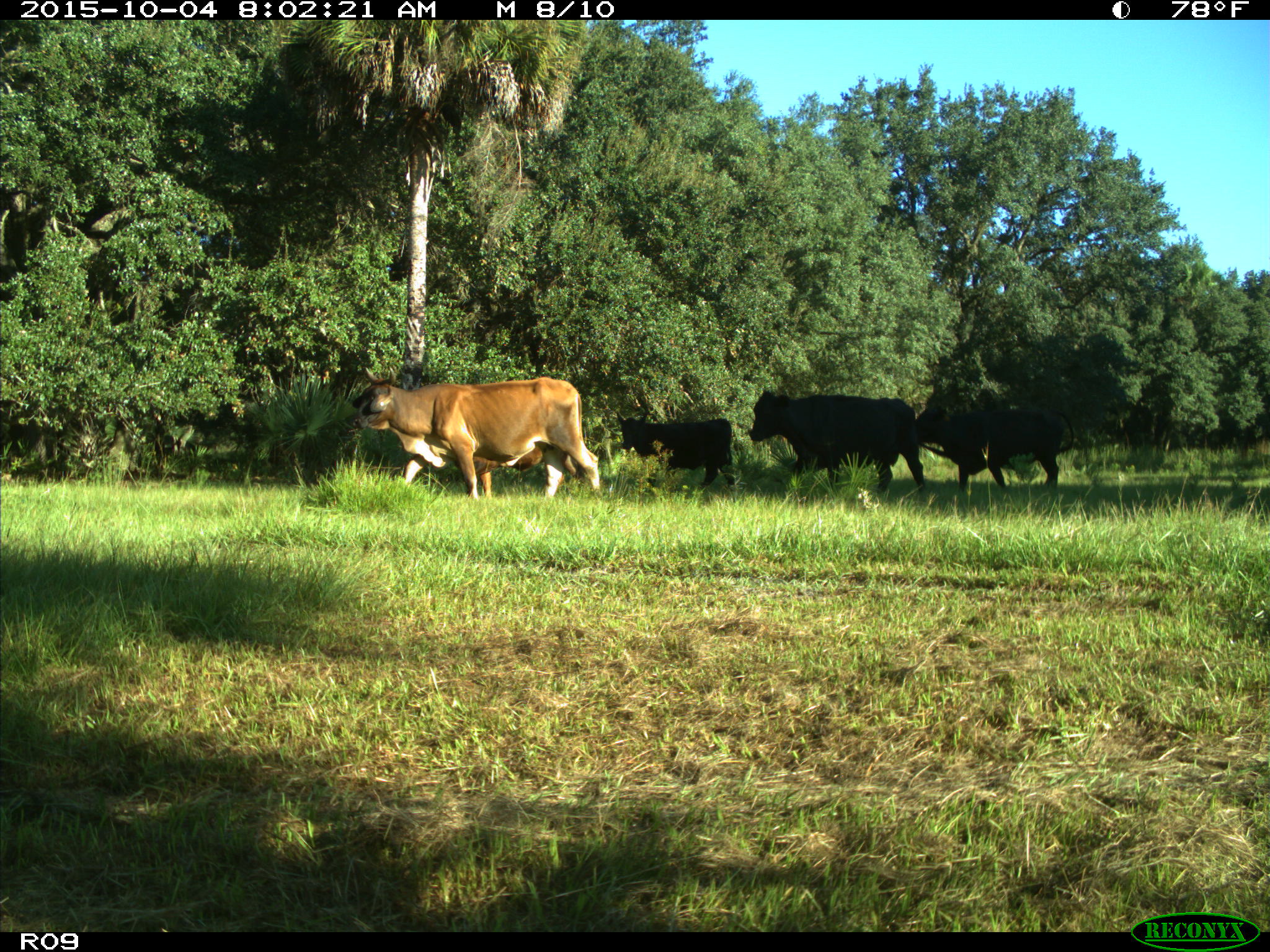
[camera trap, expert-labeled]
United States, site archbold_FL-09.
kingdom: Animalia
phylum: Chordata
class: Mammalia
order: Artiodactyla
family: Bovidae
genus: Bos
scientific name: Bos taurus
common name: domestic cow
Bos taurus (domestic cow).